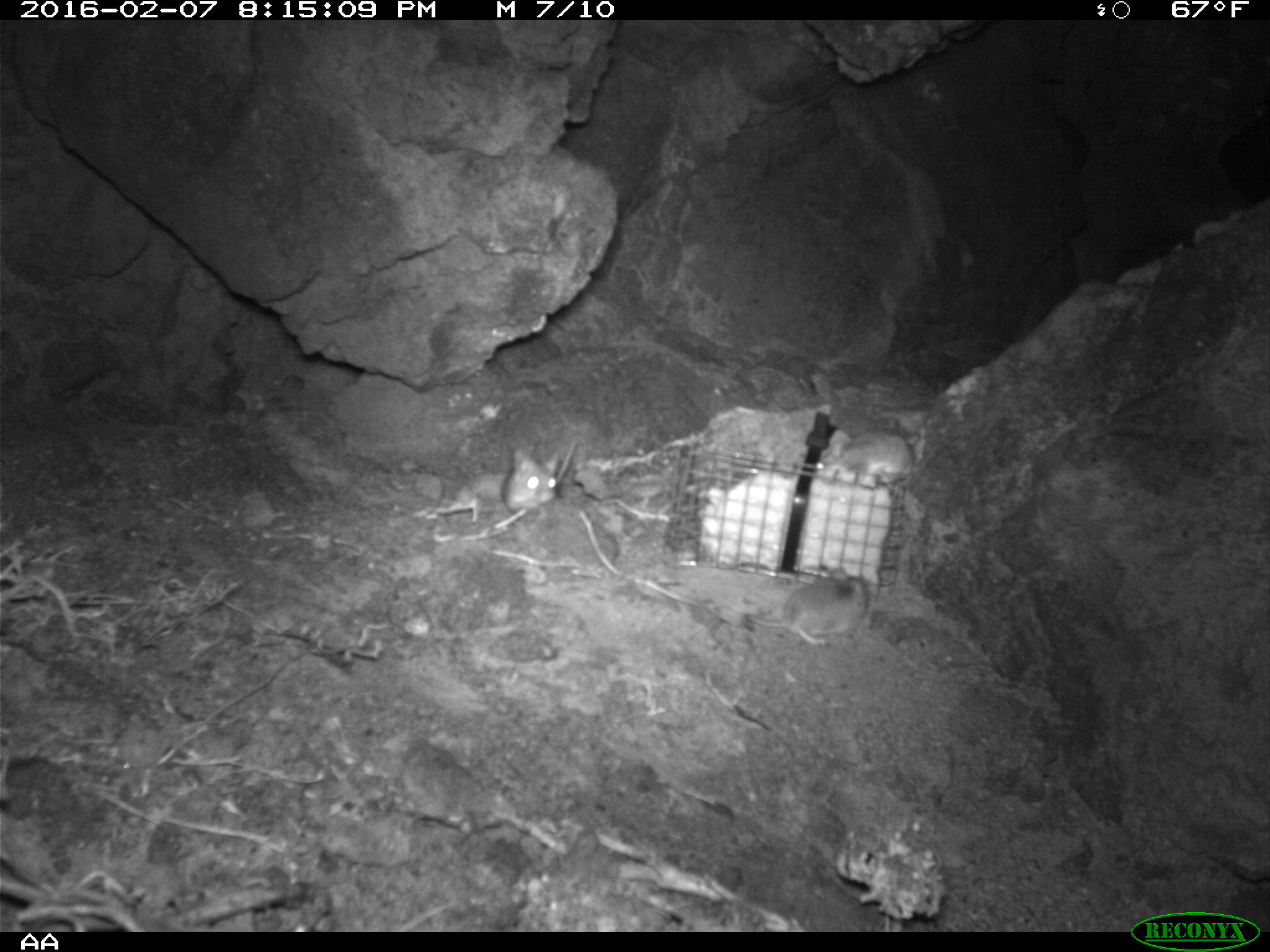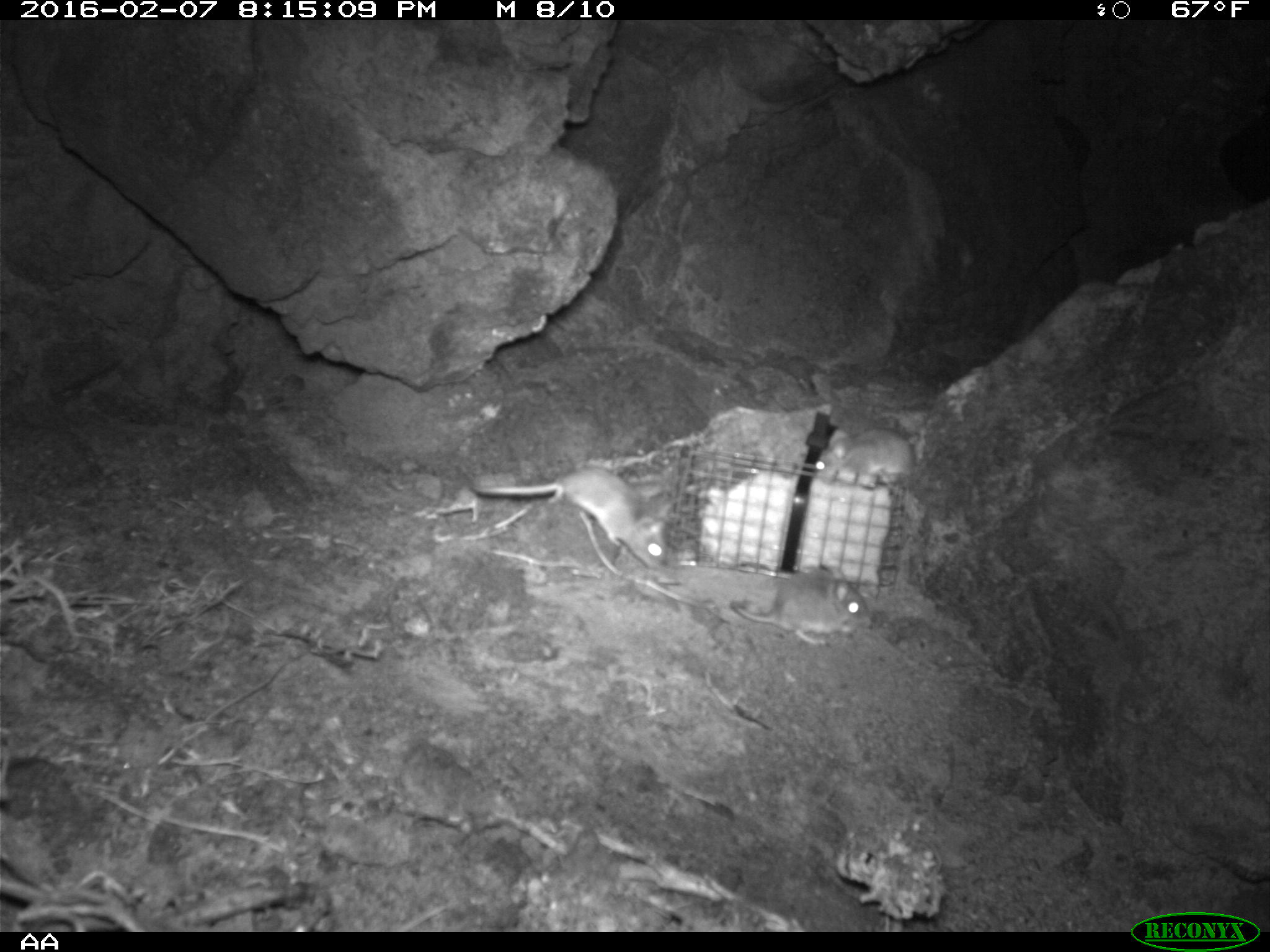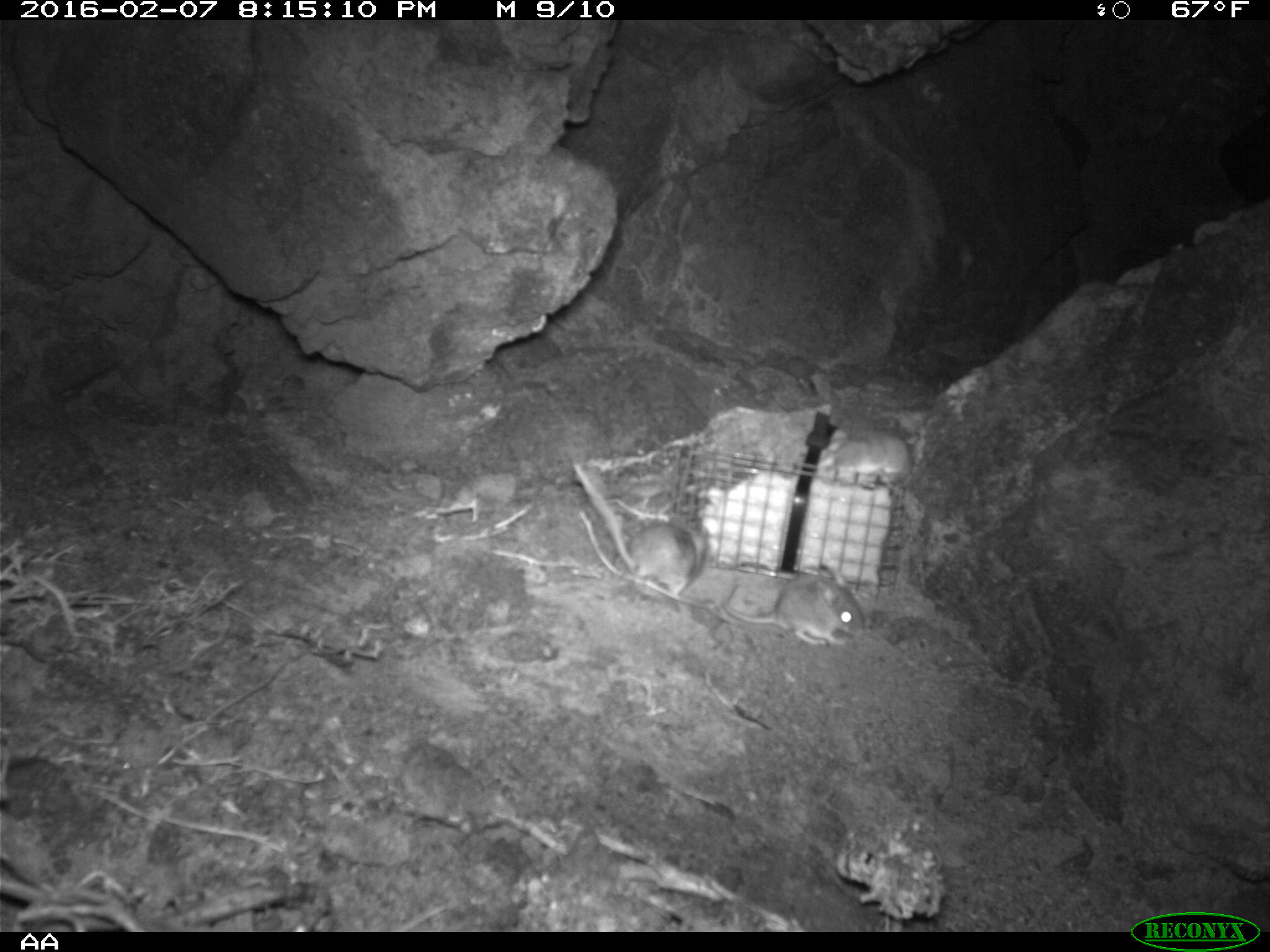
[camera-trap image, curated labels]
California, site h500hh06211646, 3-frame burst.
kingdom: Animalia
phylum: Chordata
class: Mammalia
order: Rodentia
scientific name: Rodentia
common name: rodent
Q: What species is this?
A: Rodent (Rodentia).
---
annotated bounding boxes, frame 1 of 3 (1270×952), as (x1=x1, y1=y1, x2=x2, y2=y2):
rodent: (x1=744, y1=567, x2=871, y2=646); (x1=501, y1=441, x2=575, y2=514); (x1=831, y1=428, x2=913, y2=484)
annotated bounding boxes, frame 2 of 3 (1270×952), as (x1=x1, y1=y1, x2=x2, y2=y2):
rodent: (x1=466, y1=470, x2=674, y2=570); (x1=766, y1=361, x2=912, y2=484); (x1=720, y1=551, x2=871, y2=650)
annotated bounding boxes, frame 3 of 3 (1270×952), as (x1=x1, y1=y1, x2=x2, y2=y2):
rodent: (x1=575, y1=462, x2=704, y2=597); (x1=721, y1=568, x2=864, y2=647)